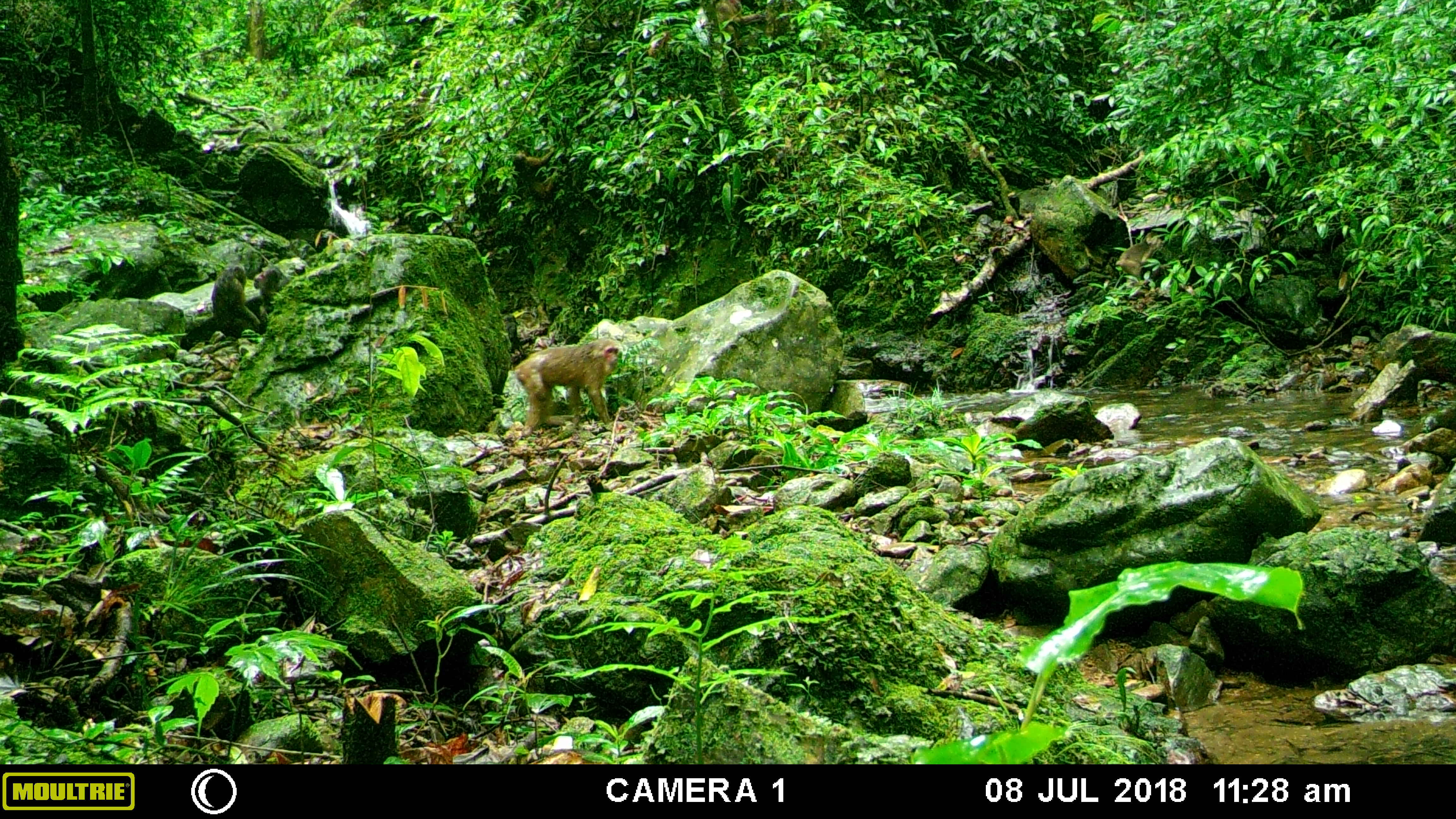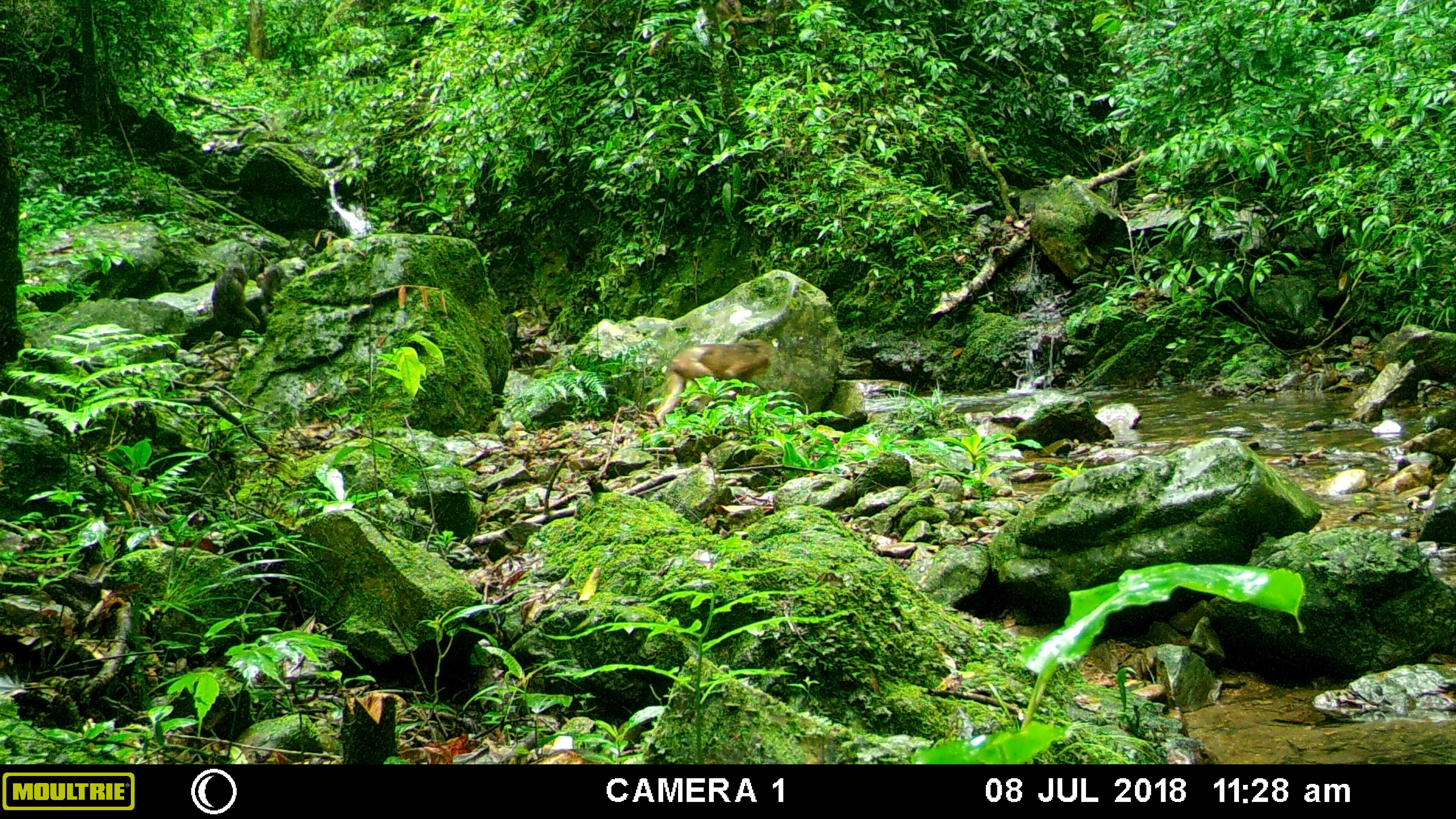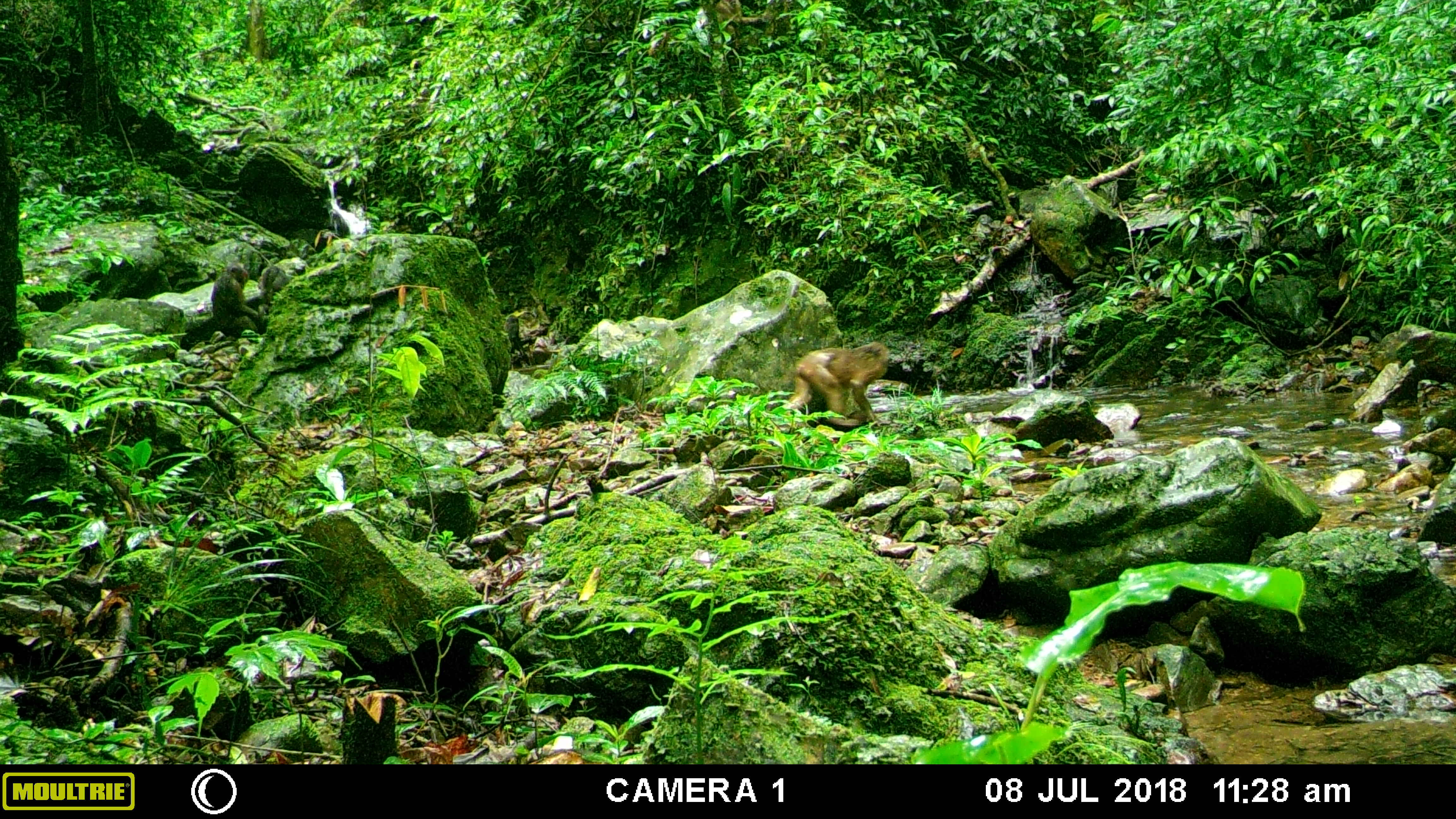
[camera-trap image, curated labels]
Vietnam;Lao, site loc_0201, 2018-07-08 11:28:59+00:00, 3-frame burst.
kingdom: Animalia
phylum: Chordata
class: Mammalia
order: Primates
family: Cercopithecidae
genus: Macaca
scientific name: Macaca arctoides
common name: stump-tailed macaque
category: stump tailed macaque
Stump tailed macaque (stump-tailed macaque) (Macaca arctoides). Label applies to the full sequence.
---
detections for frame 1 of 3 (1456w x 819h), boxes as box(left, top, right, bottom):
stump tailed macaque: box(513, 338, 622, 436); box(211, 264, 260, 332); box(512, 147, 556, 201); box(1114, 232, 1163, 276); box(253, 266, 290, 323); box(716, 0, 742, 34); box(648, 30, 670, 60)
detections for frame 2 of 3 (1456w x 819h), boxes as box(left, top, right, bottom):
stump tailed macaque: box(652, 337, 774, 427); box(211, 265, 263, 334); box(716, 0, 768, 41); box(255, 266, 290, 318); box(648, 32, 672, 56)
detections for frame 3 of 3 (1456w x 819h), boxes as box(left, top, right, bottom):
stump tailed macaque: box(780, 340, 889, 424); box(211, 265, 263, 334); box(716, 0, 768, 41); box(255, 266, 290, 318); box(648, 32, 672, 56)